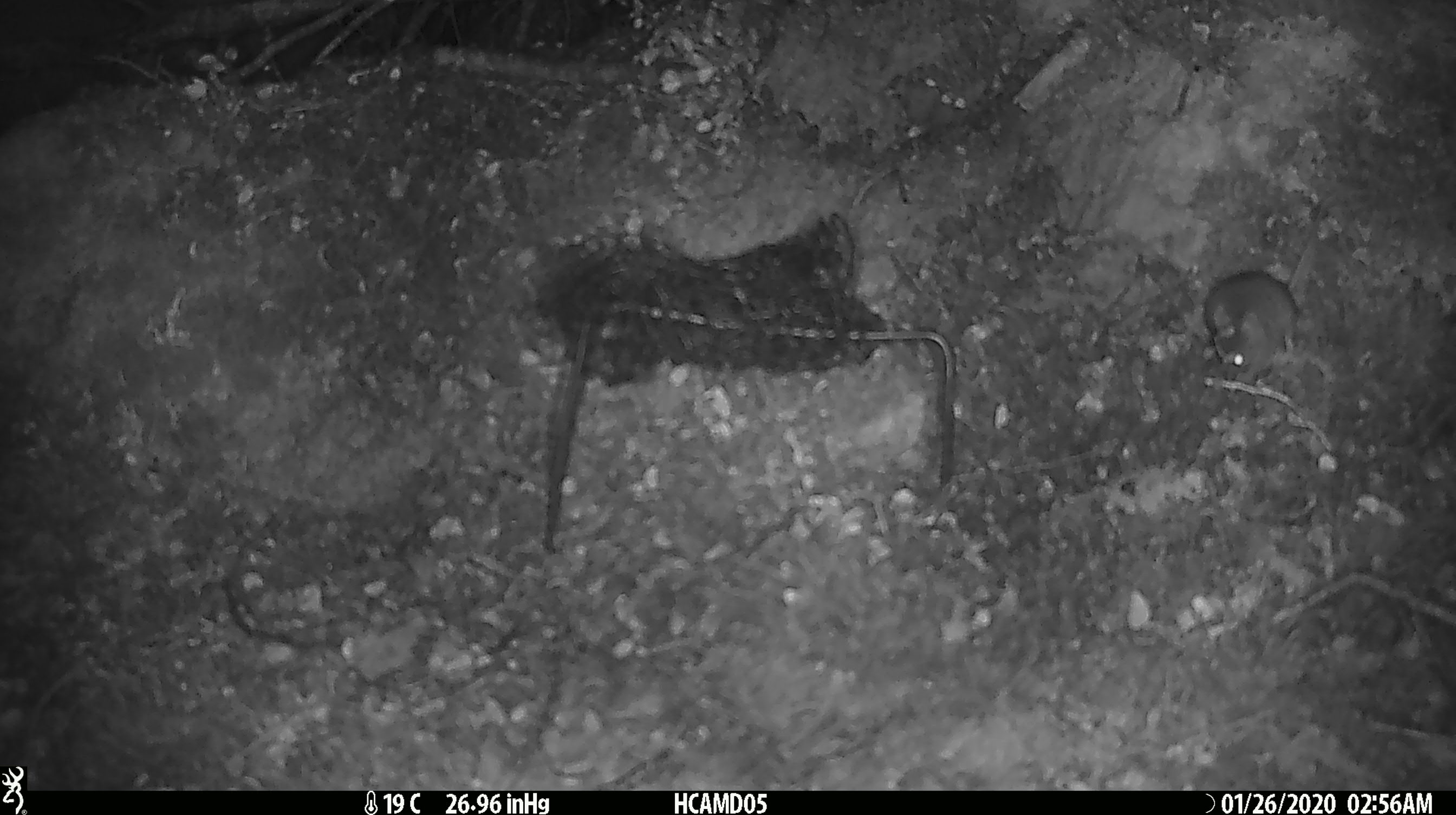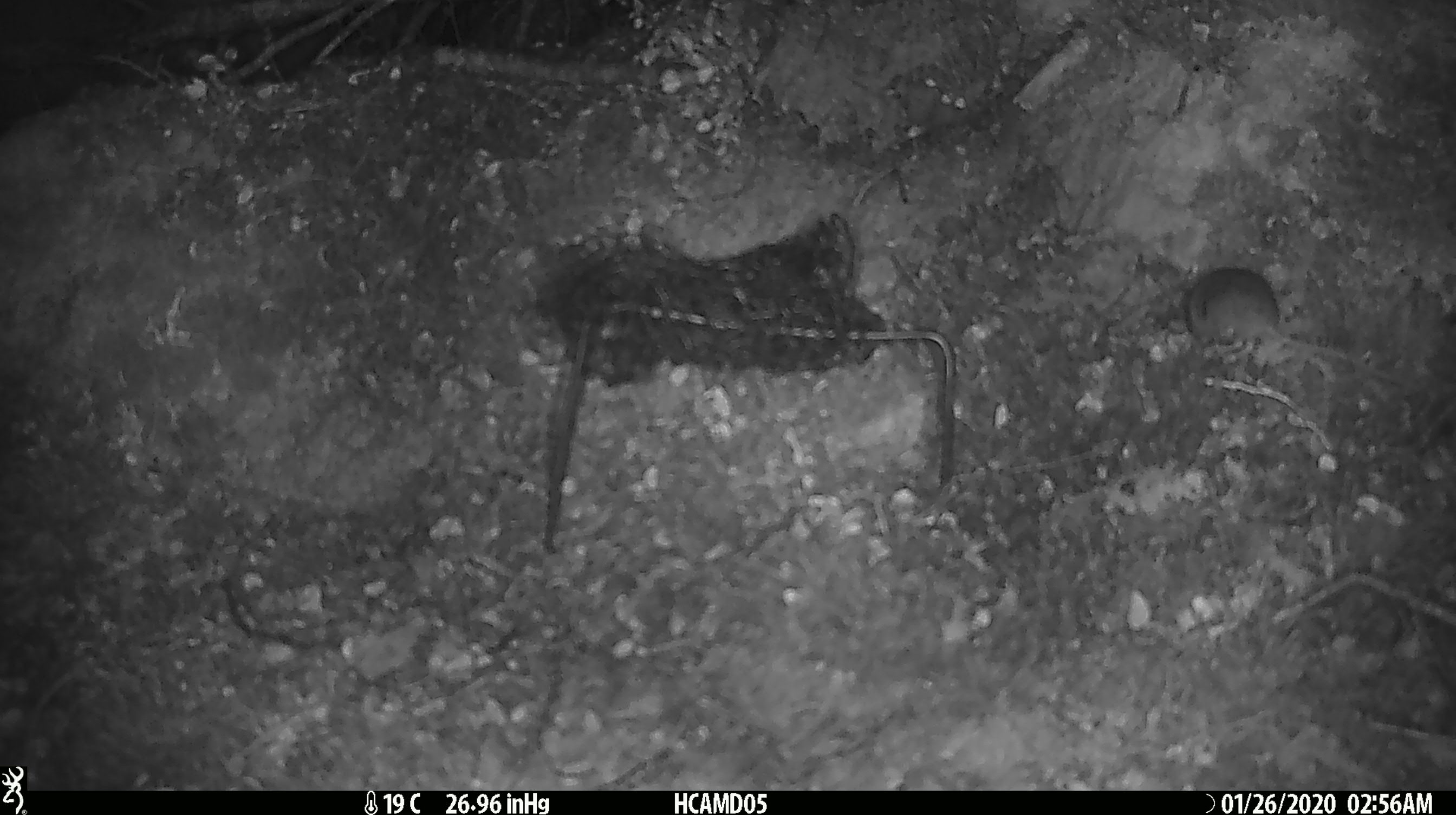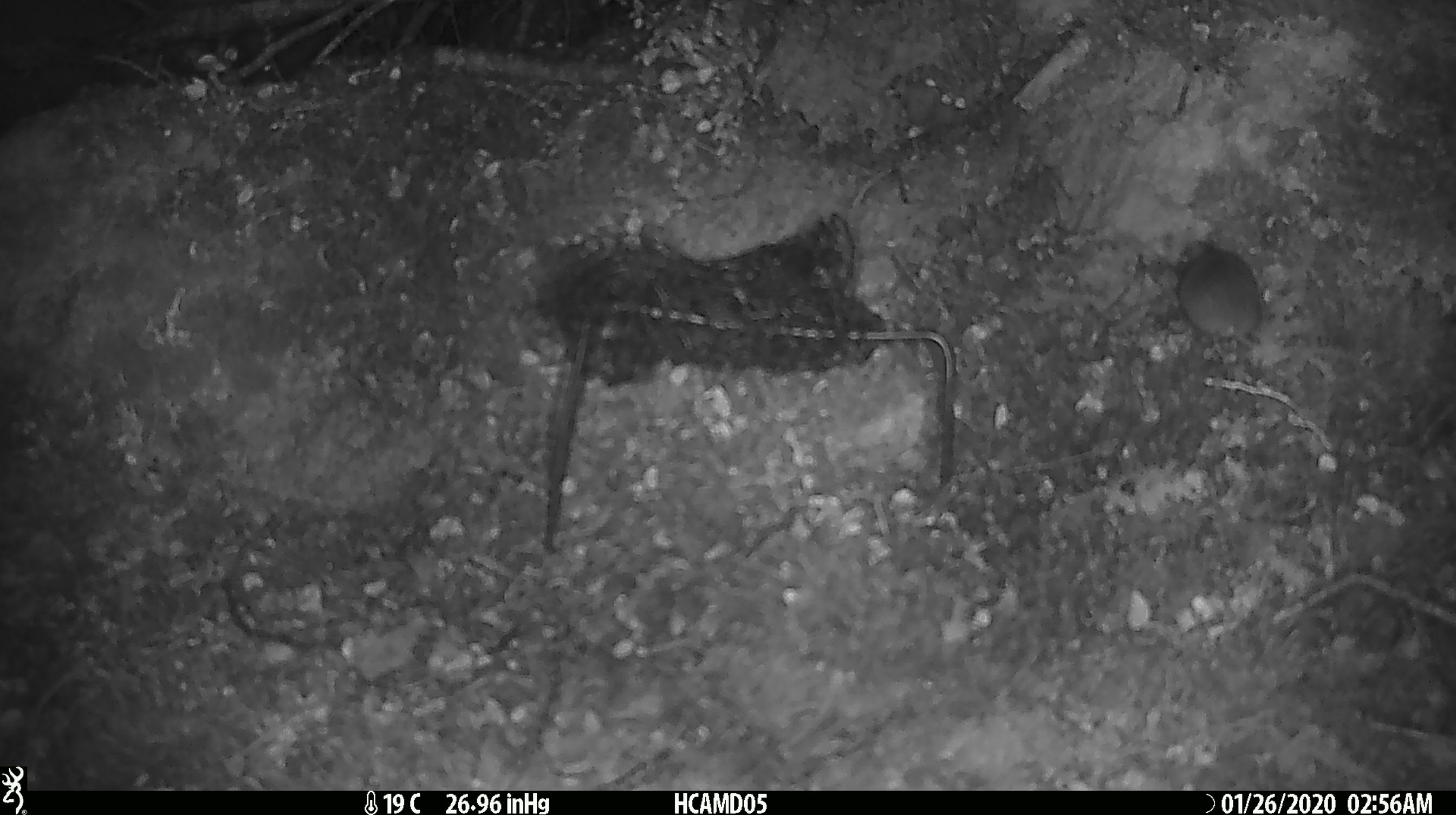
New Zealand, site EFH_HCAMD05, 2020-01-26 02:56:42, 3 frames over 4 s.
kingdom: Animalia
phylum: Chordata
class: Mammalia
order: Rodentia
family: Muridae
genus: Mus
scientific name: Mus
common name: mouse